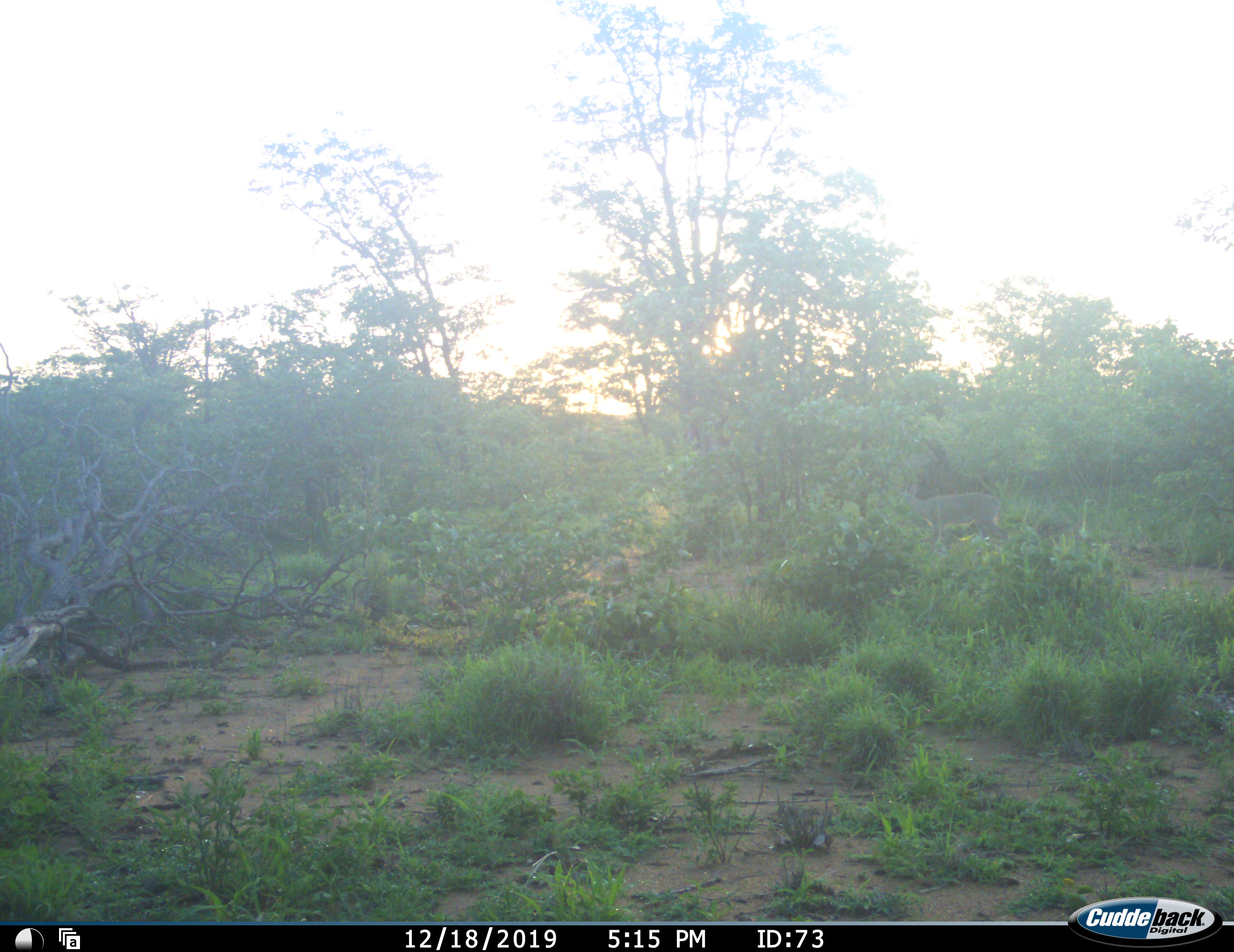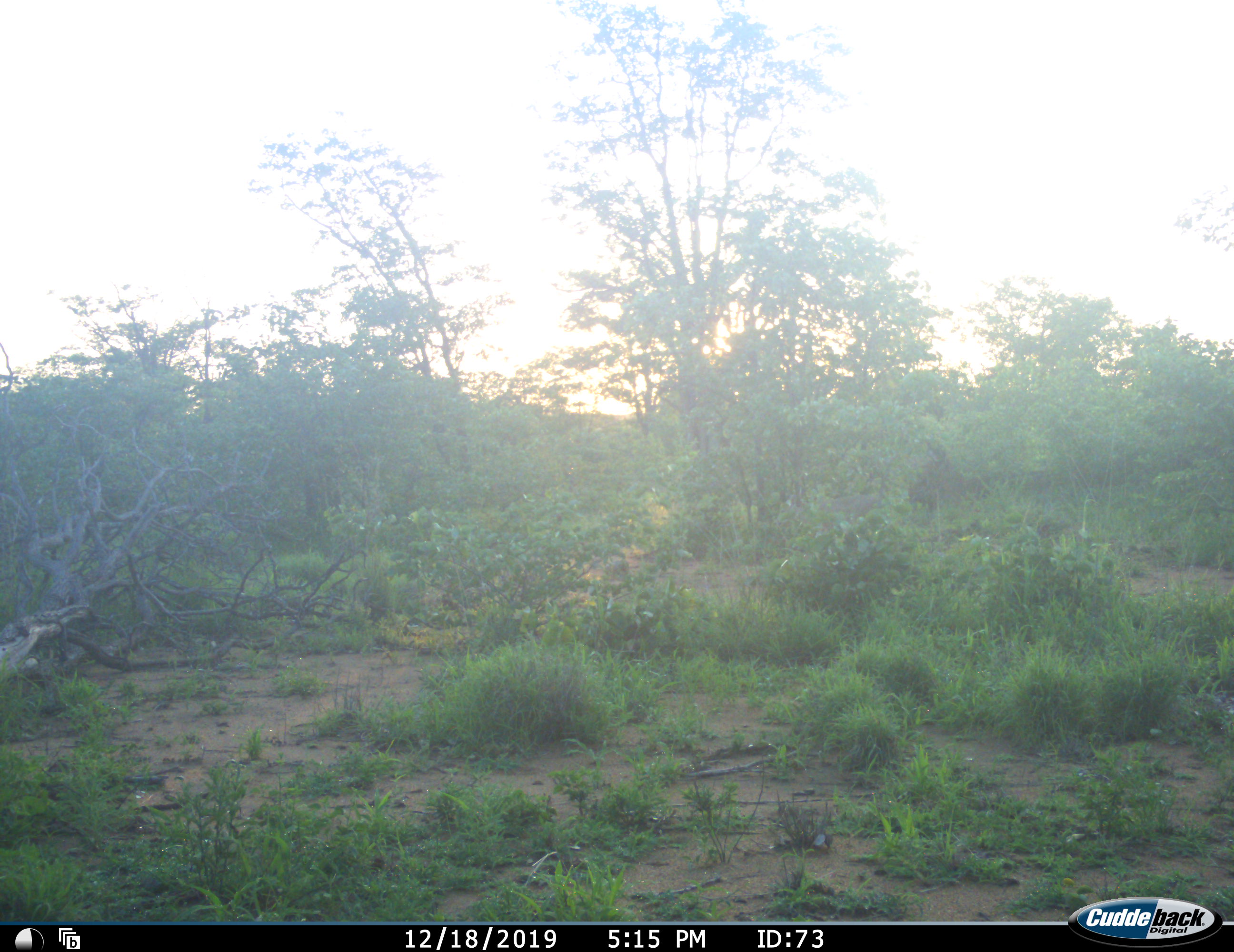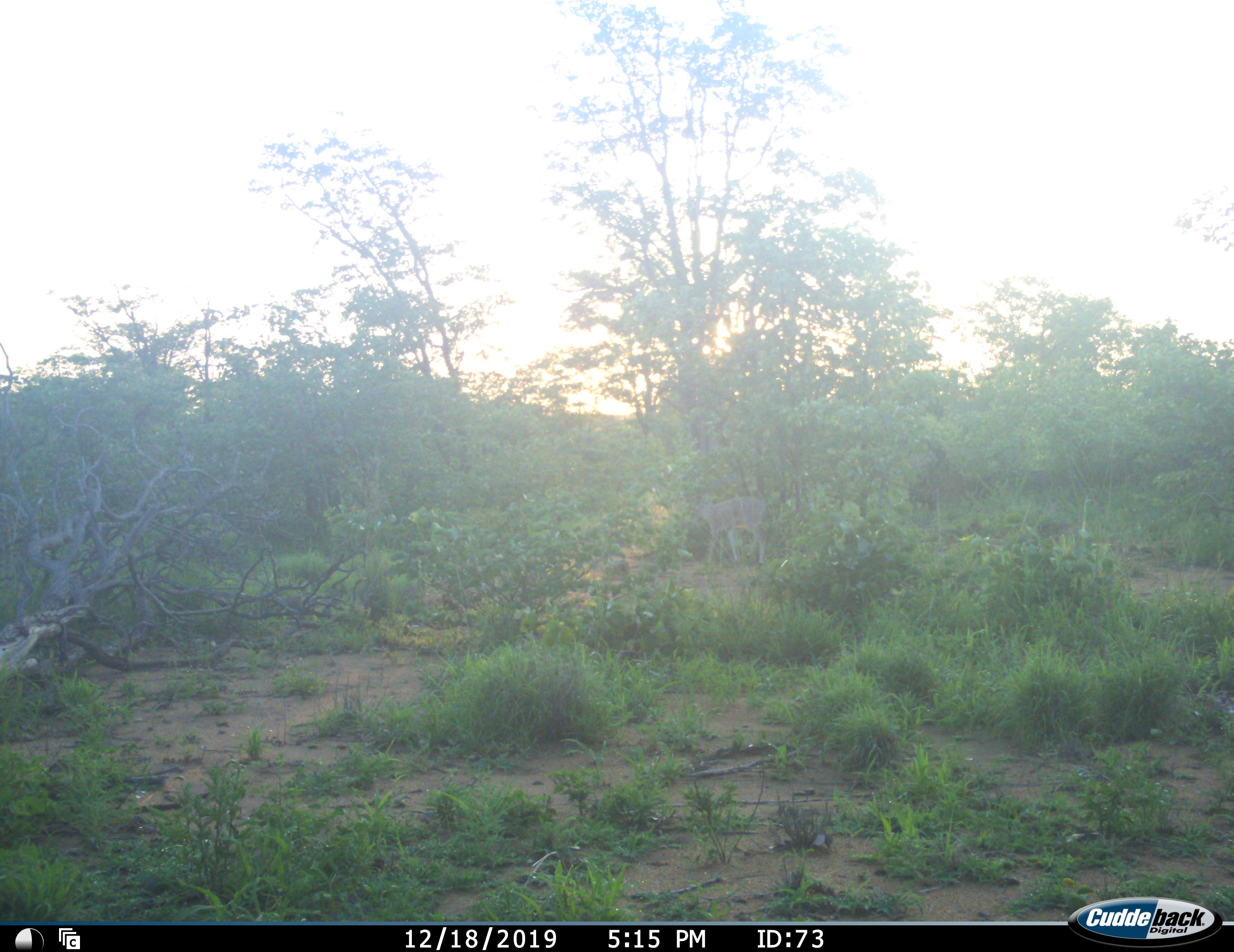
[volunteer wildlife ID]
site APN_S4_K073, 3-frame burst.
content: unidentified animal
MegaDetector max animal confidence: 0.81